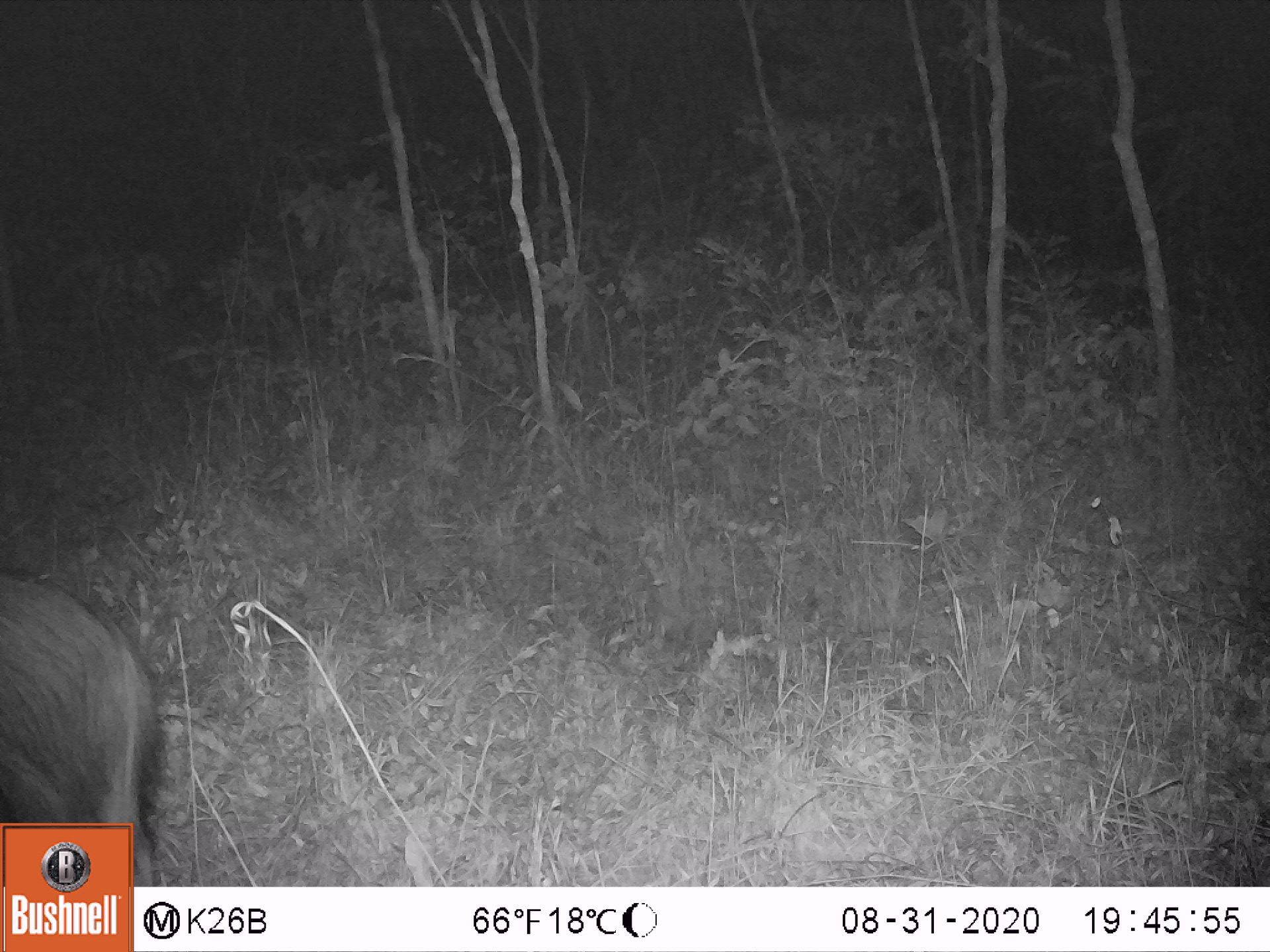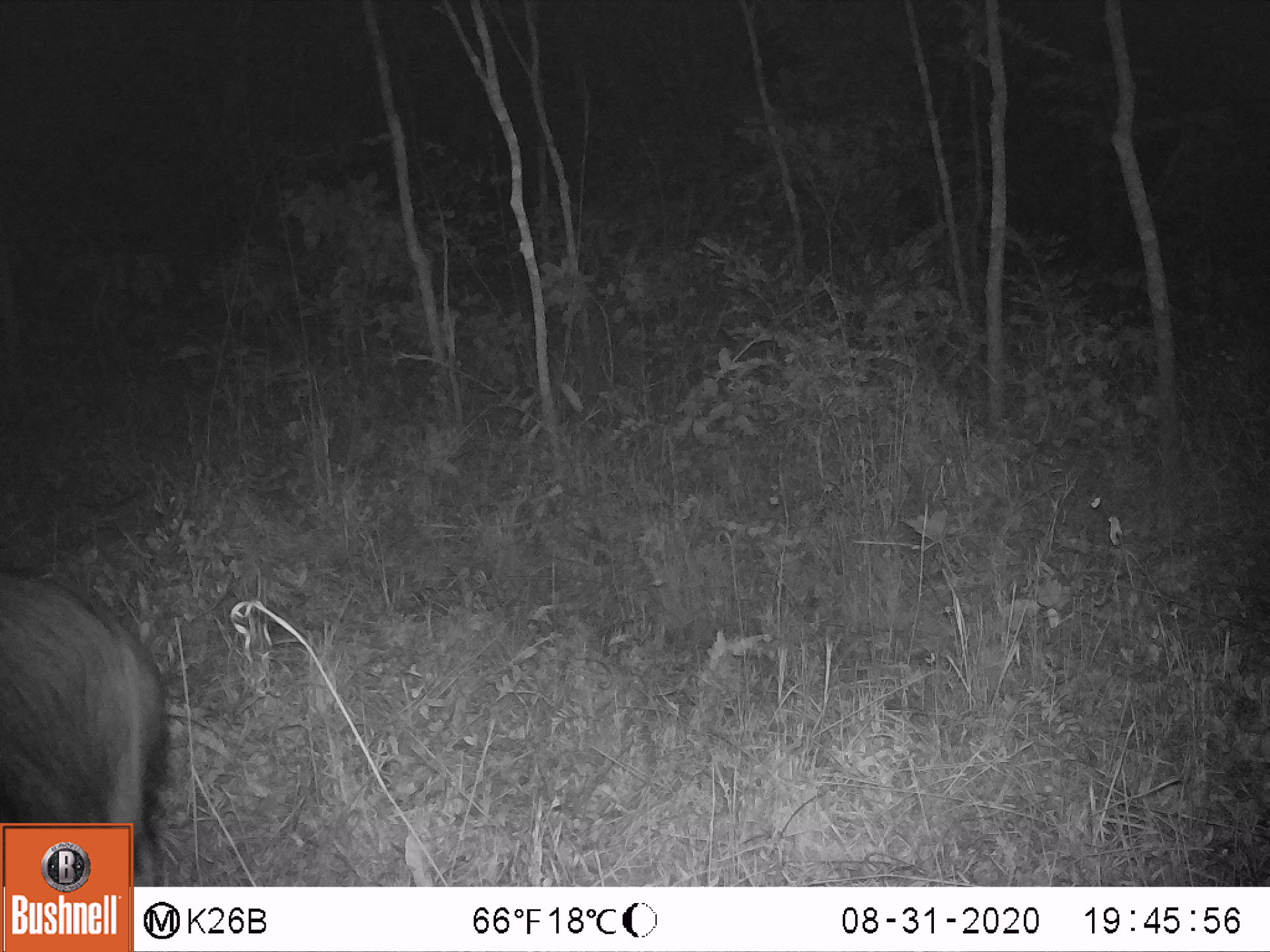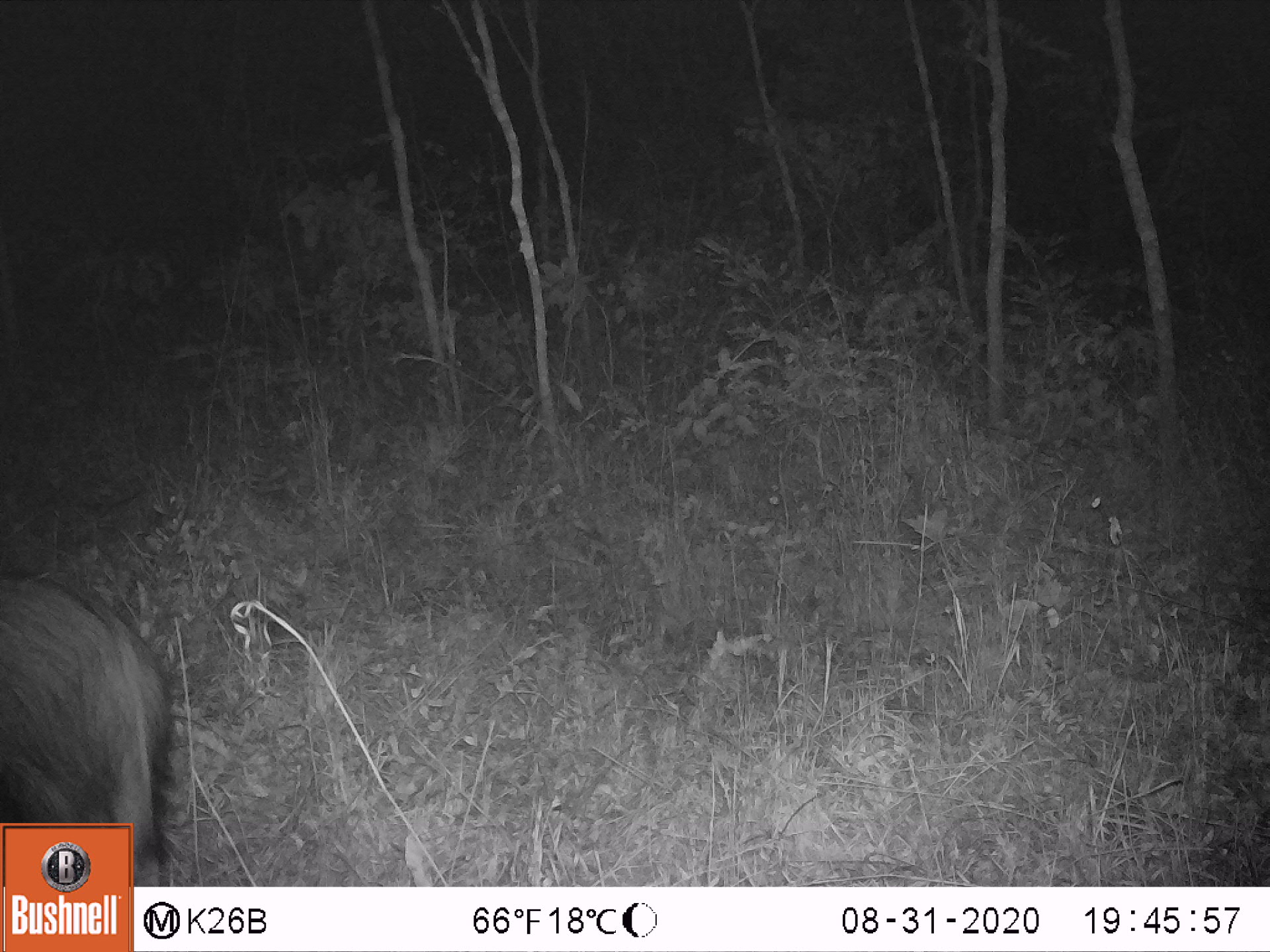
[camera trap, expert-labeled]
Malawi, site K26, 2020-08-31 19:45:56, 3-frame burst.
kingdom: Animalia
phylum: Chordata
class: Mammalia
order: Artiodactyla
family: Suidae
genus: Potamochoerus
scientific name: Potamochoerus larvatus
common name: bushpig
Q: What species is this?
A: Bushpig (Potamochoerus larvatus).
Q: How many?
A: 1.